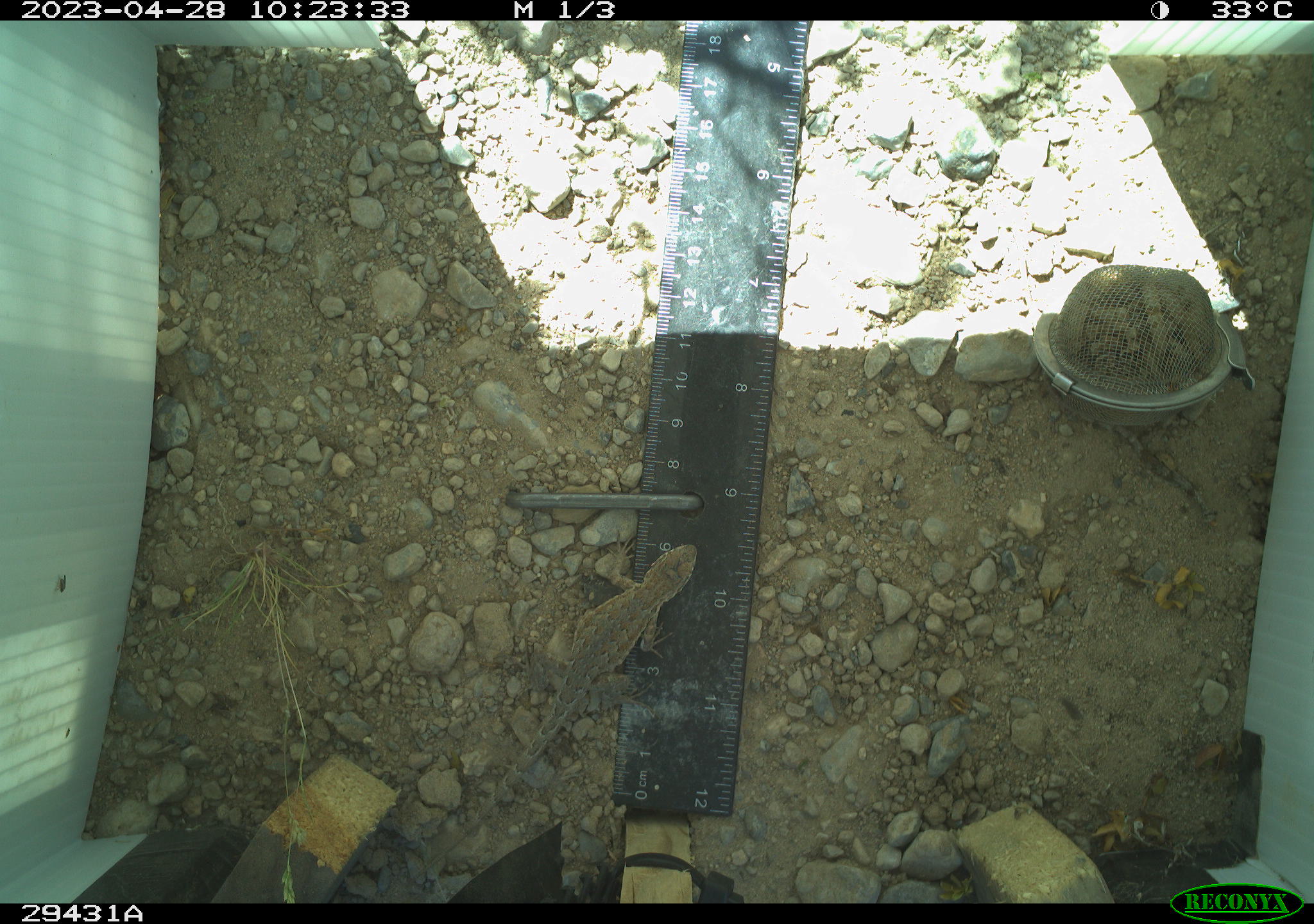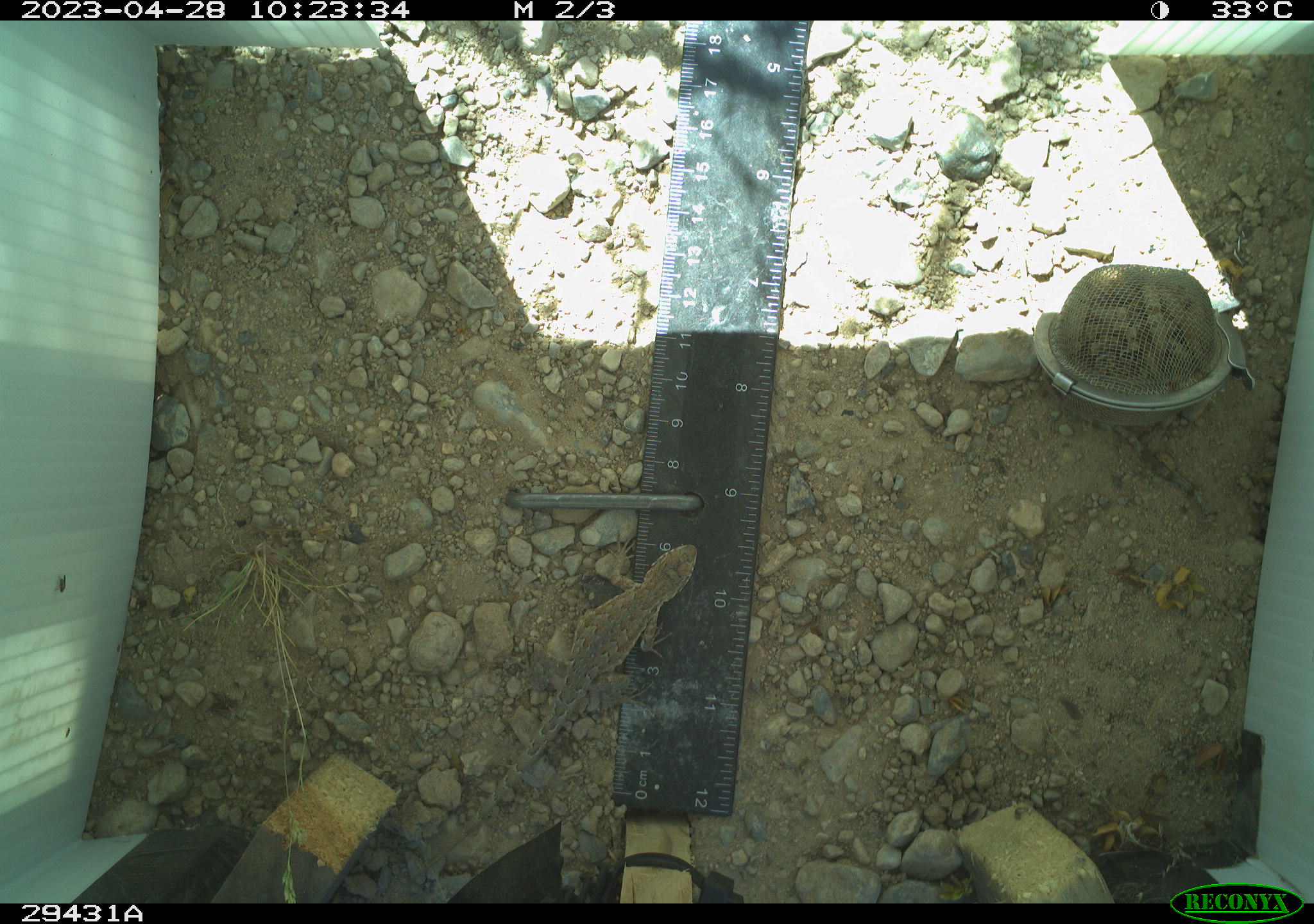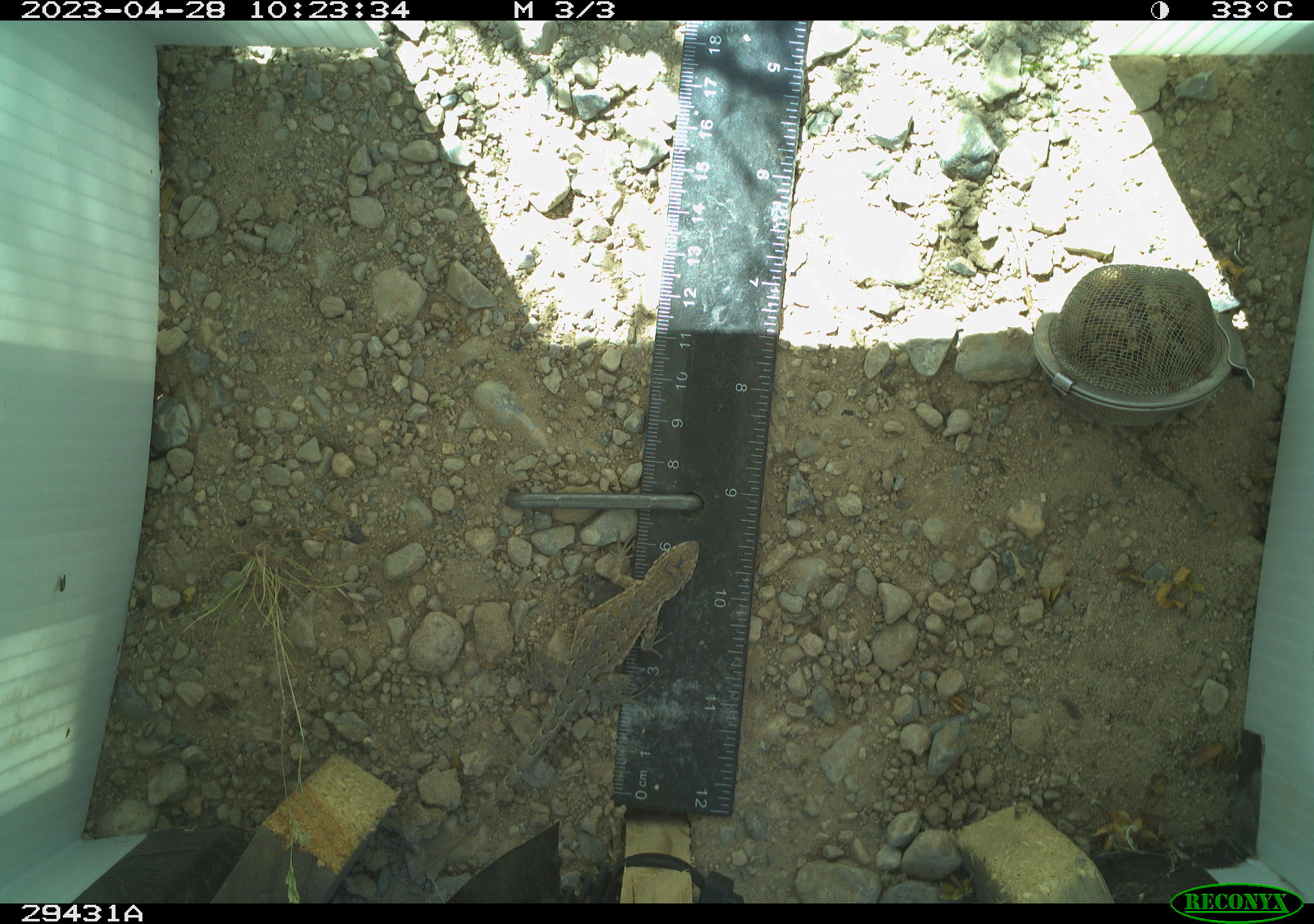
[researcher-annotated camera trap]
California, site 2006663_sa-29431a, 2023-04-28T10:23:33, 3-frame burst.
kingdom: Animalia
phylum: Chordata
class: Reptilia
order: Squamata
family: Phrynosomatidae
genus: Sceloporus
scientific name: Sceloporus graciosus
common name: common sagebrush lizard